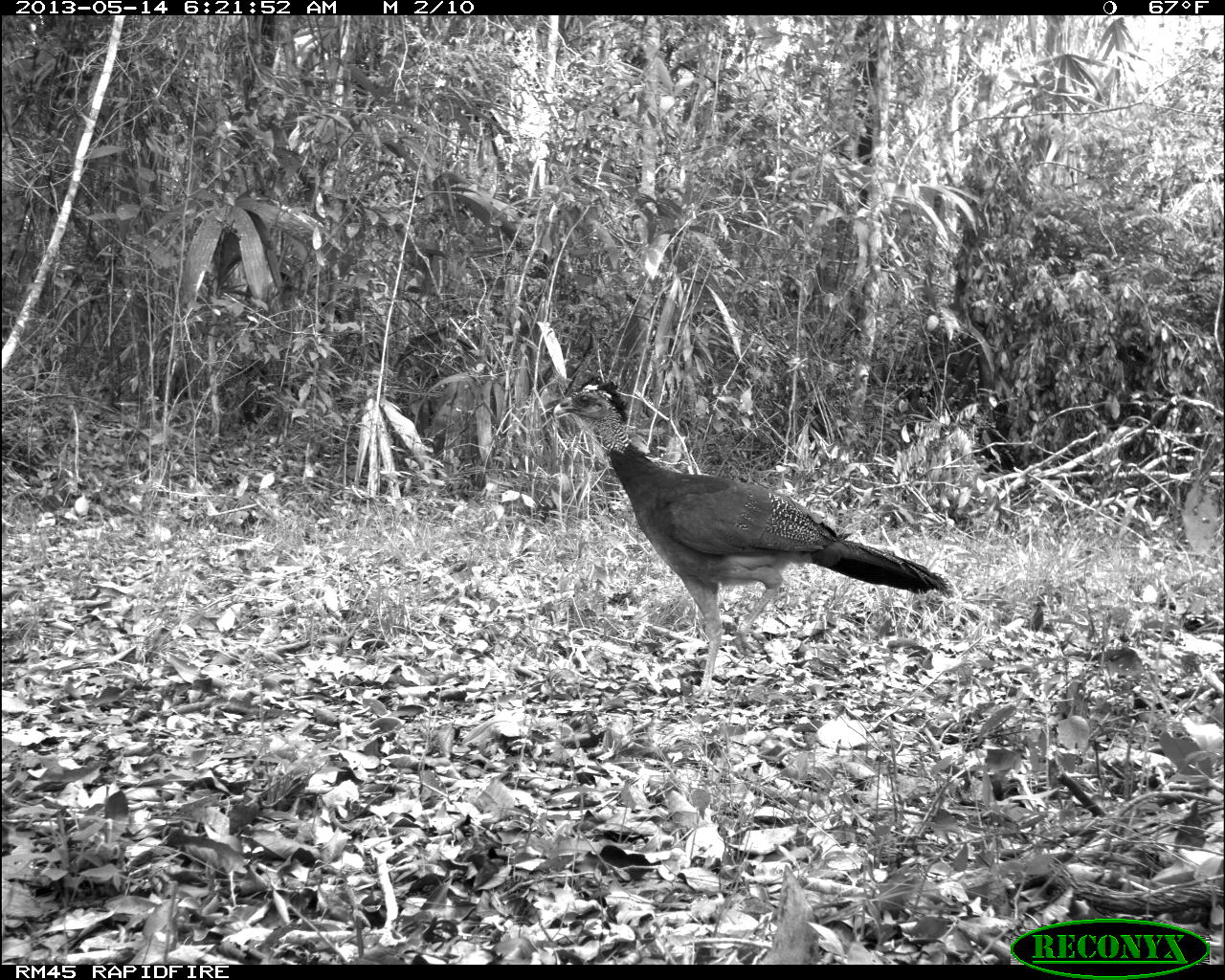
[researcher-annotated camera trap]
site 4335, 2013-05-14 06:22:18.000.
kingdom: Animalia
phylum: Chordata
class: Aves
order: Galliformes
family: Cracidae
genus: Crax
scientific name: Crax rubra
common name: great curassow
Crax rubra (great curassow), count 2.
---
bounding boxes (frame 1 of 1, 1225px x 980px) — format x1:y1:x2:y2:
crax rubra: 551:373:952:706